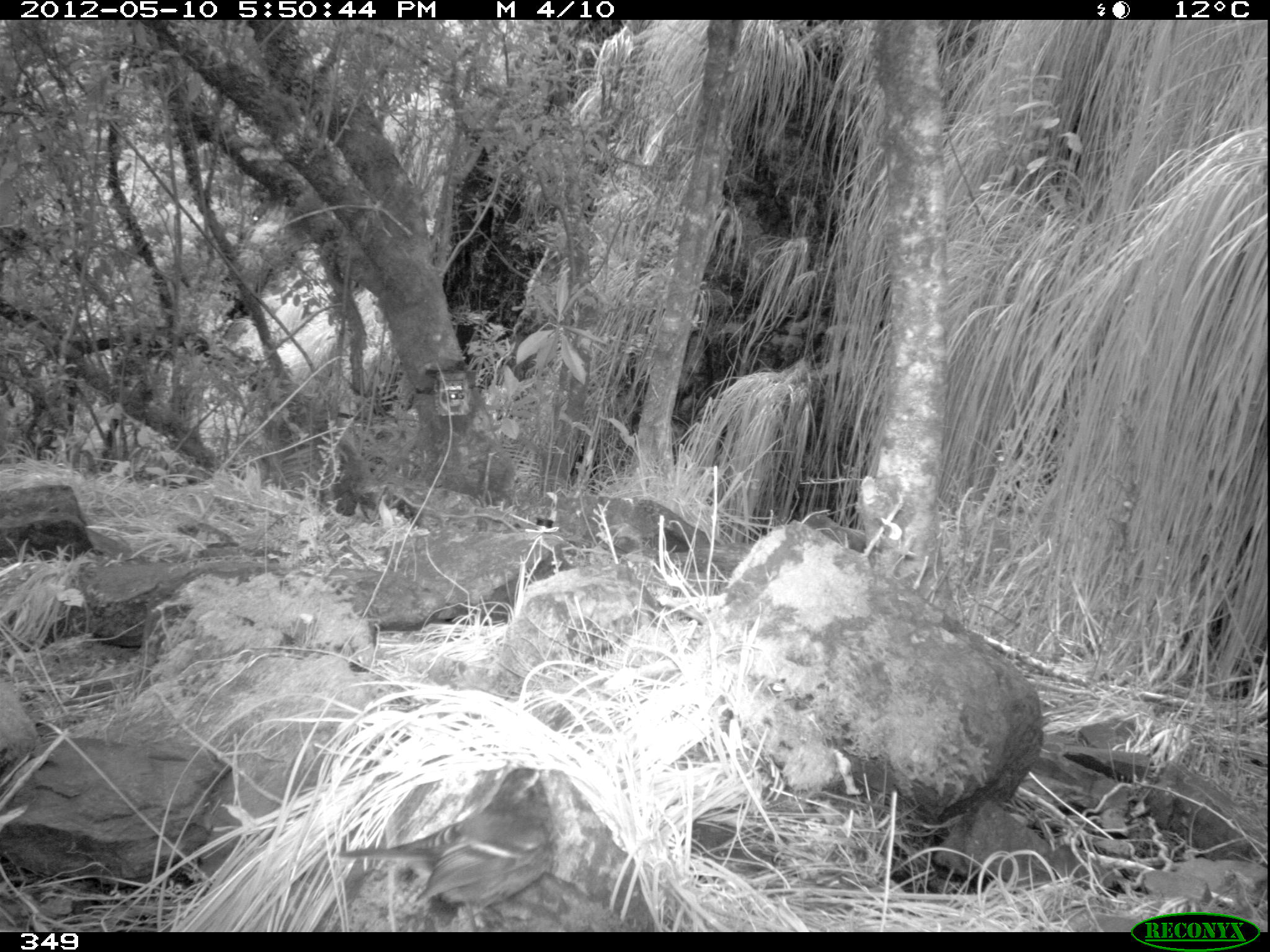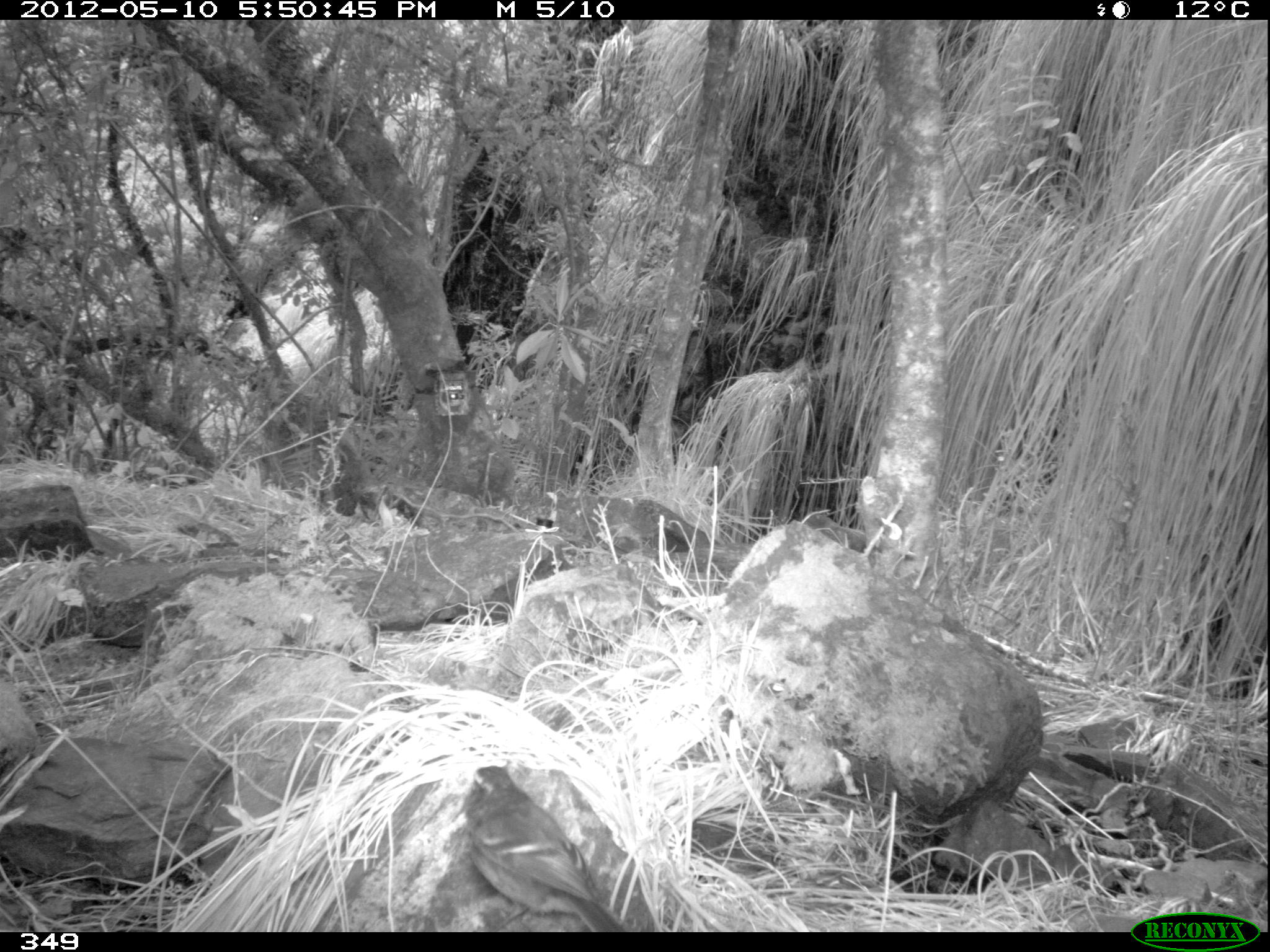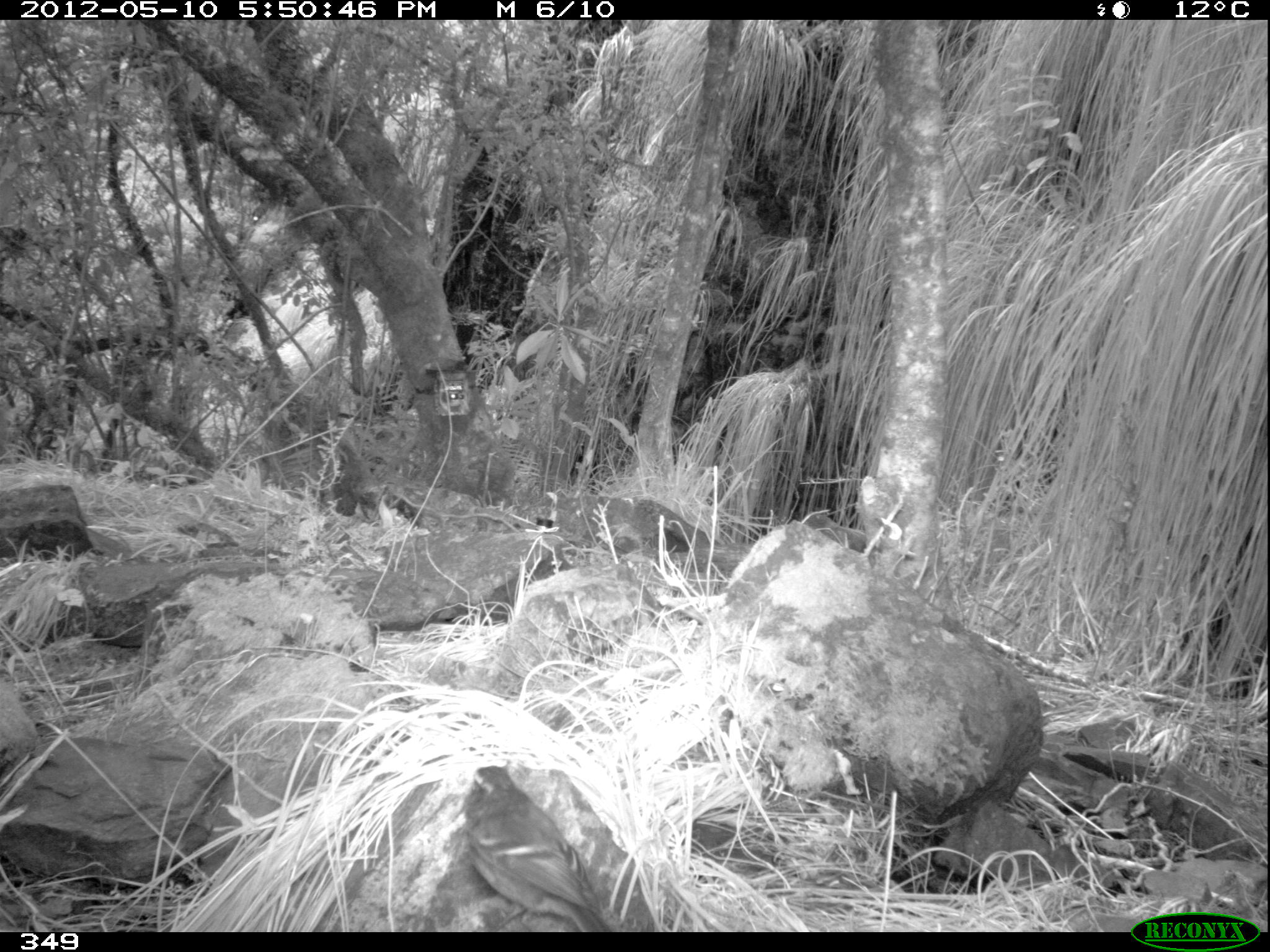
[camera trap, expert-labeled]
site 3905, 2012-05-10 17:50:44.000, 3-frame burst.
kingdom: Animalia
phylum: Chordata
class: Aves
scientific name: Aves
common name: bird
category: unknown bird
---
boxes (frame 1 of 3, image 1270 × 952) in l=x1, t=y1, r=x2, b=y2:
unknown bird: l=336, t=765, r=559, b=932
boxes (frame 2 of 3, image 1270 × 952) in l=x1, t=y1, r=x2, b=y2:
unknown bird: l=455, t=761, r=627, b=932